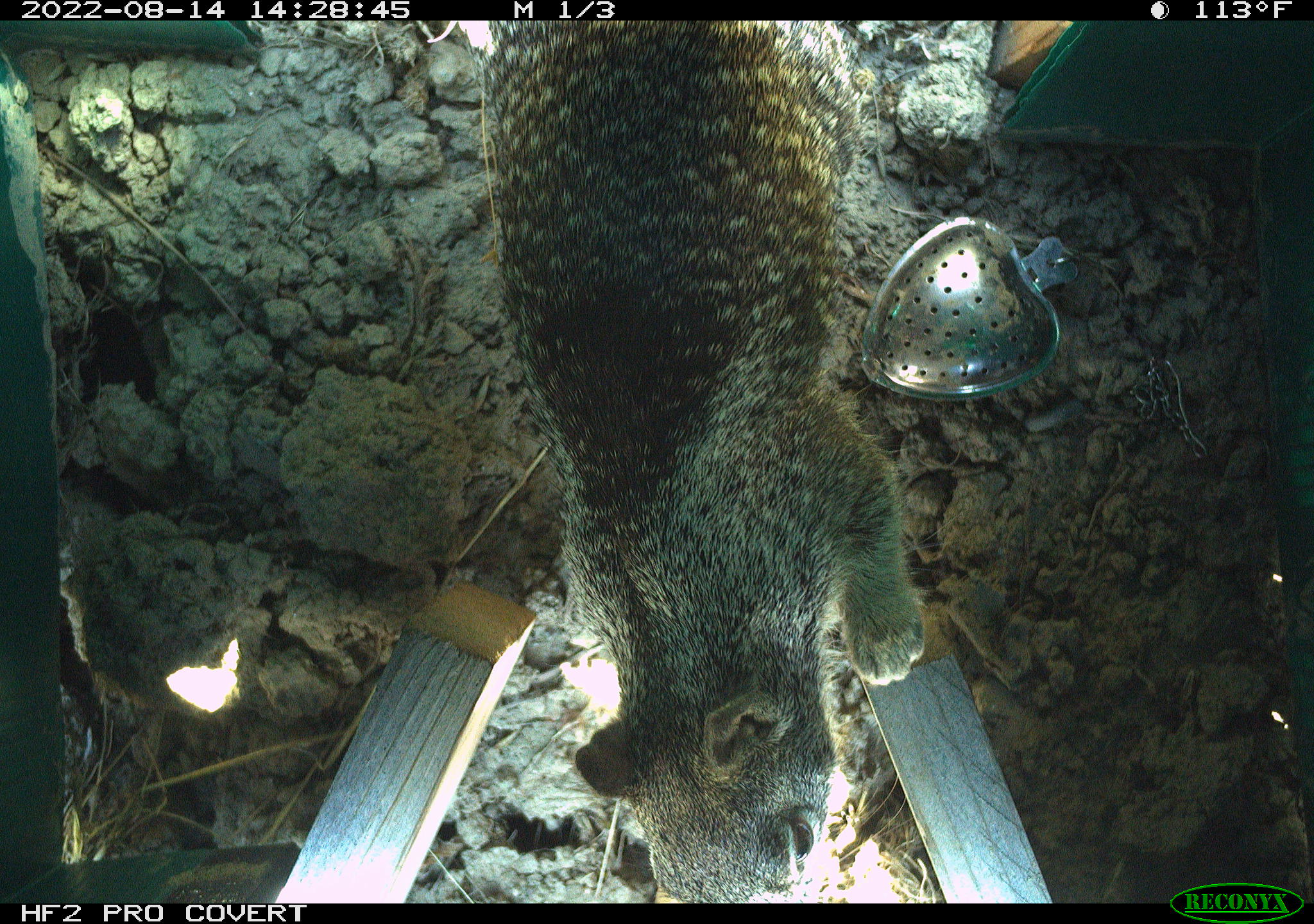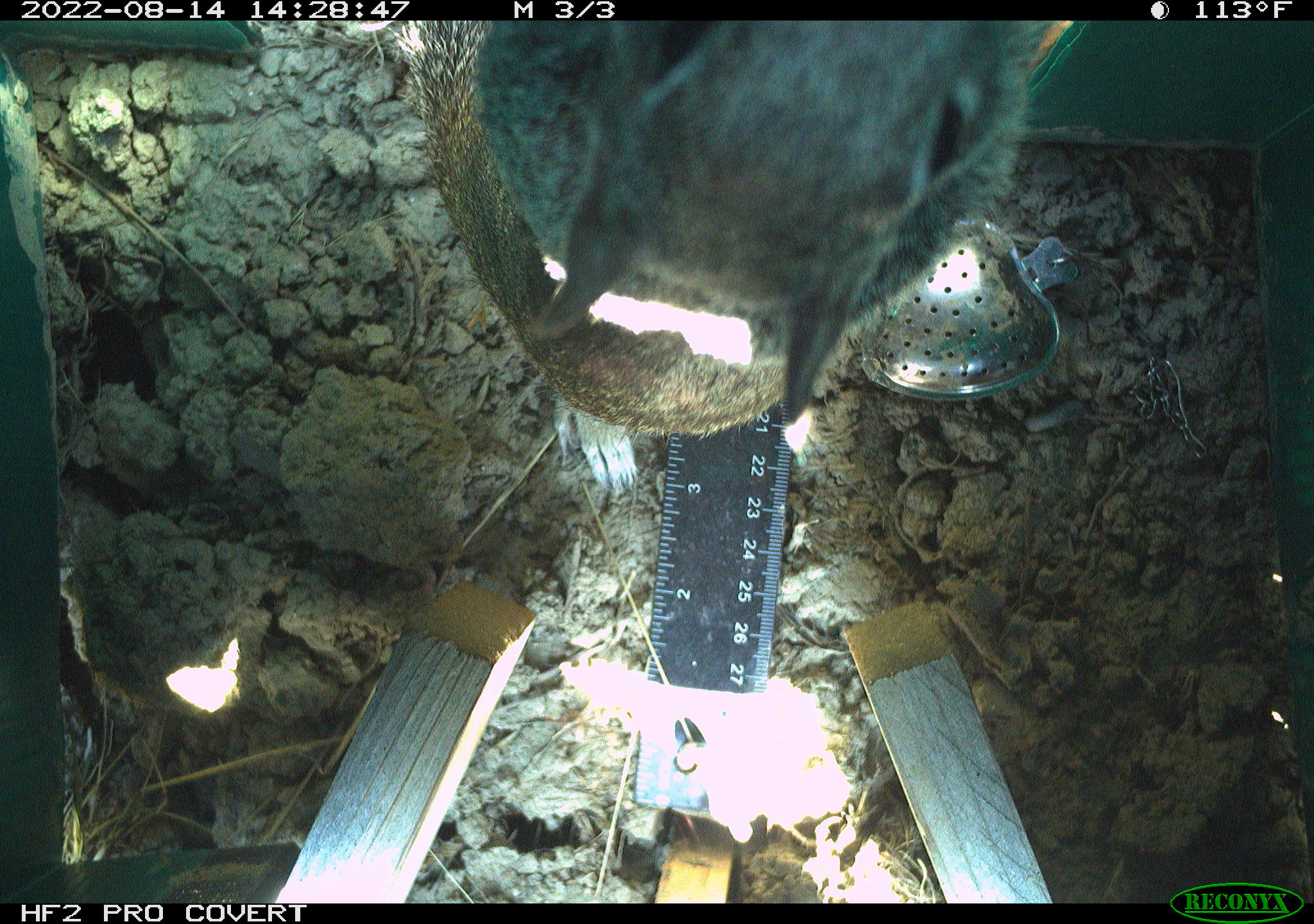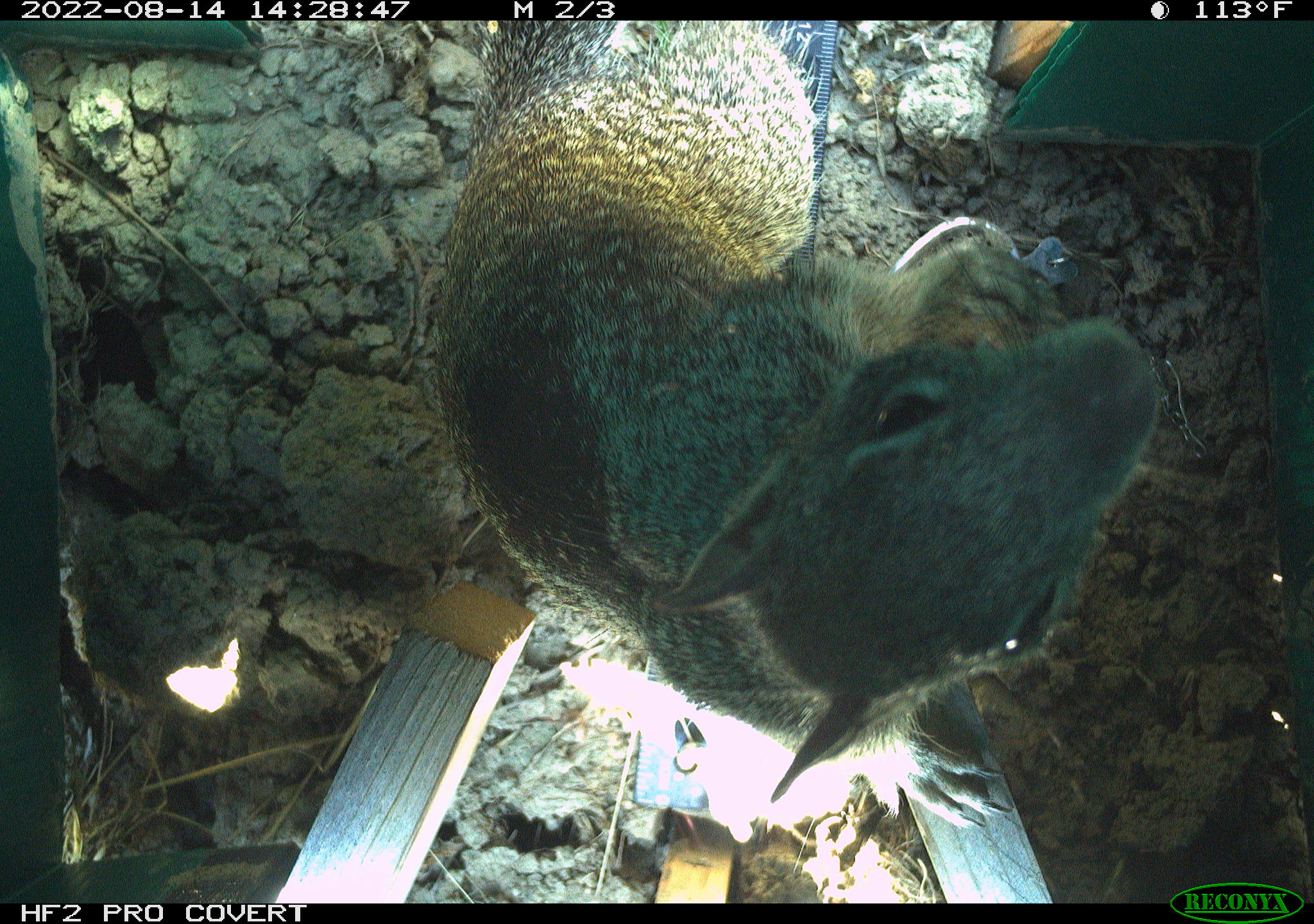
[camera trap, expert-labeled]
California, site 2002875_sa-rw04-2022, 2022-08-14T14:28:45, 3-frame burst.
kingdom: Animalia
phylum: Chordata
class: Mammalia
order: Rodentia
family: Sciuridae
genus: Otospermophilus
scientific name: Otospermophilus beecheyi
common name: california ground squirrel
California ground squirrel (Otospermophilus beecheyi).